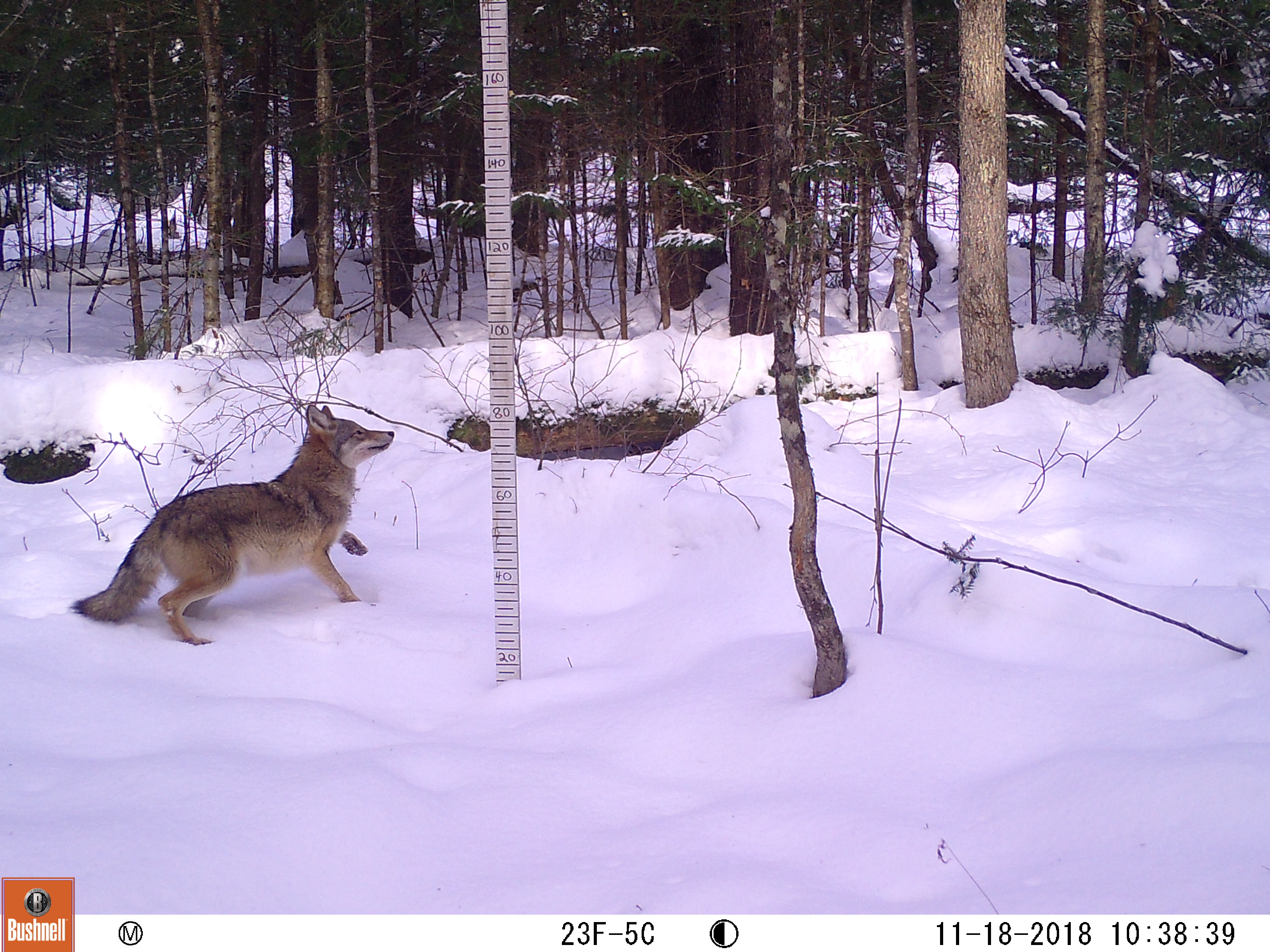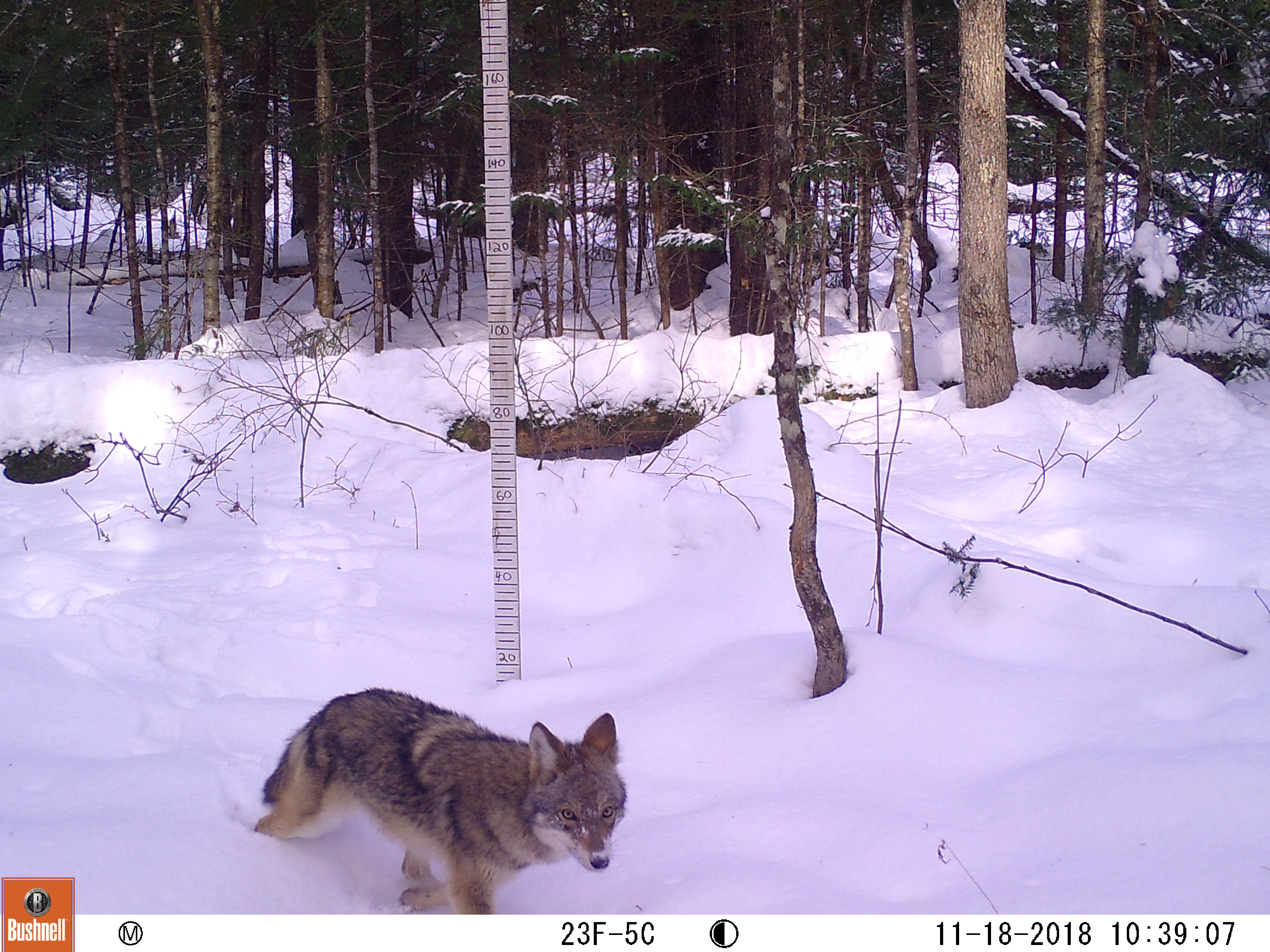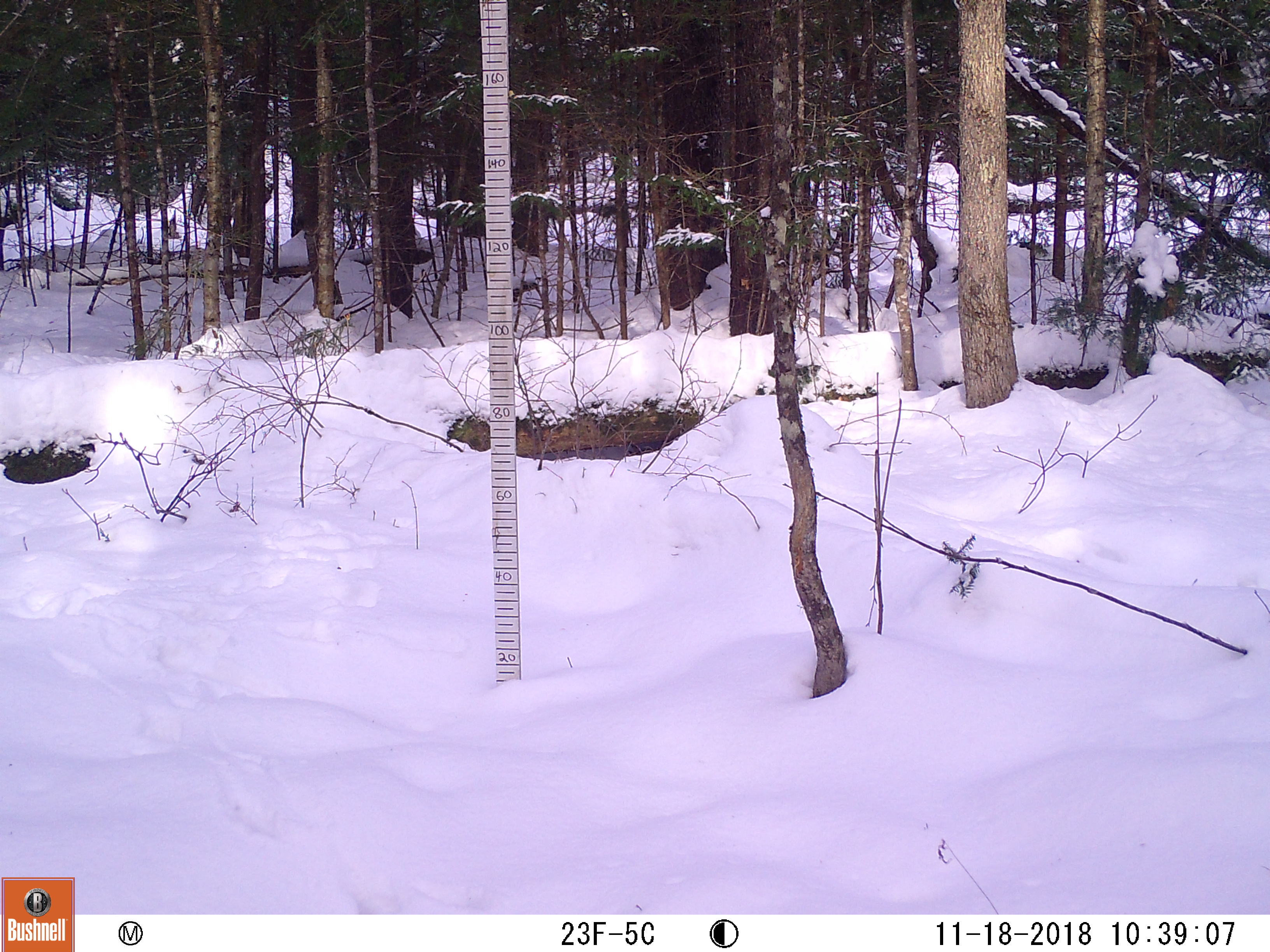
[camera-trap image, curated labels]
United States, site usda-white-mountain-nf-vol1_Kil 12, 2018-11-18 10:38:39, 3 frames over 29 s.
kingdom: Animalia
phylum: Chordata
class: Mammalia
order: Carnivora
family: Canidae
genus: Canis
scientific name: Canis latrans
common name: coyote